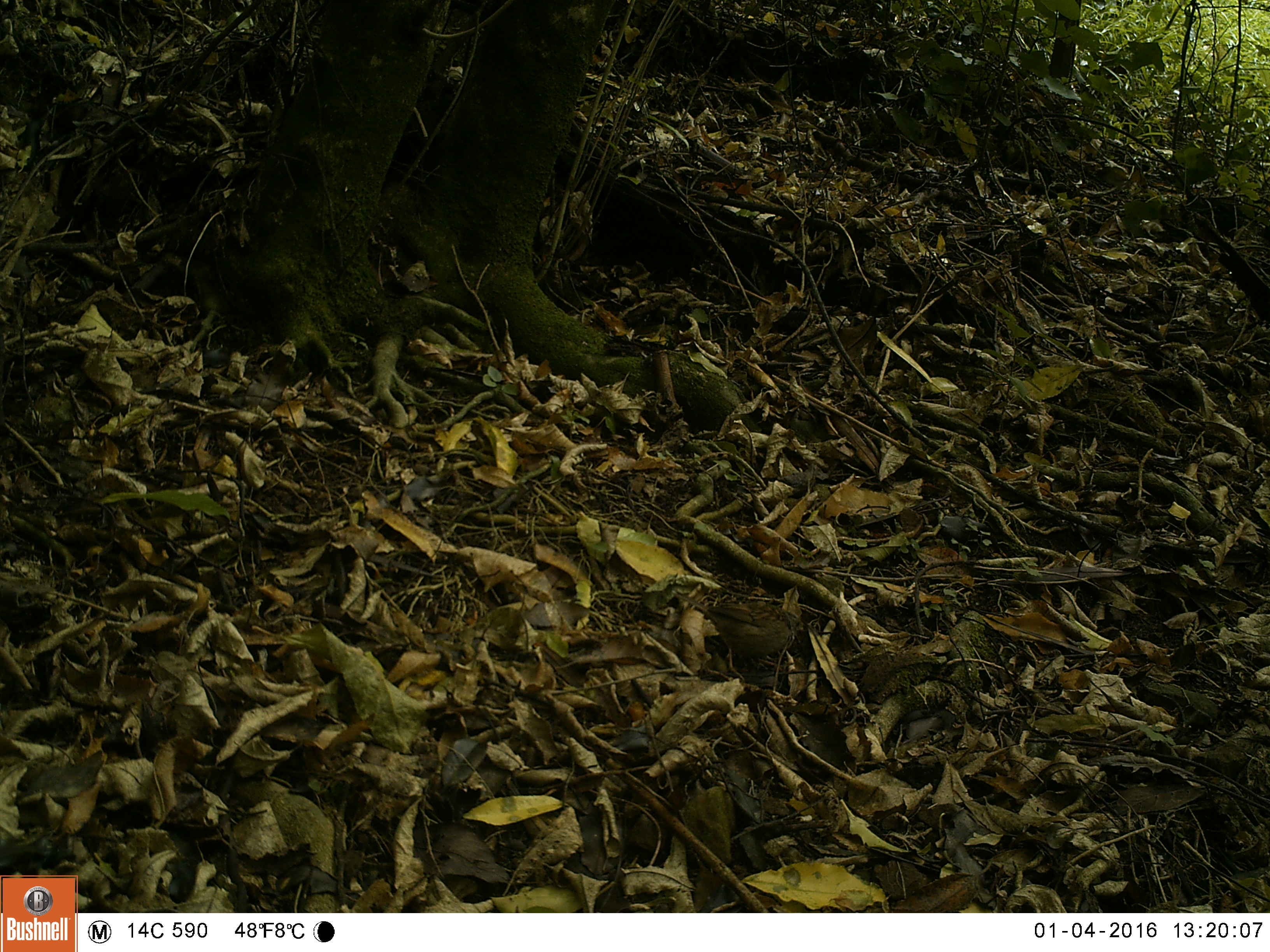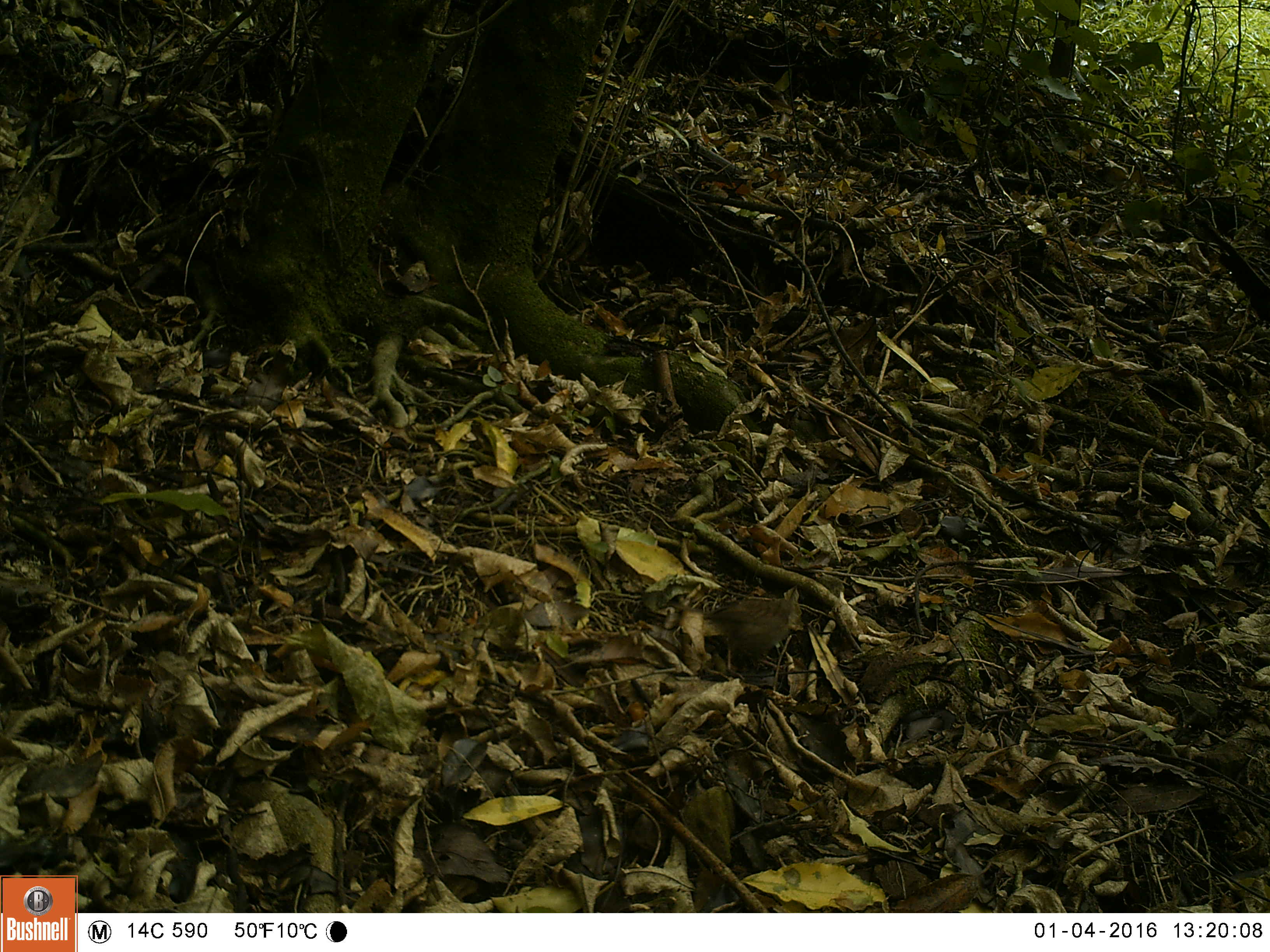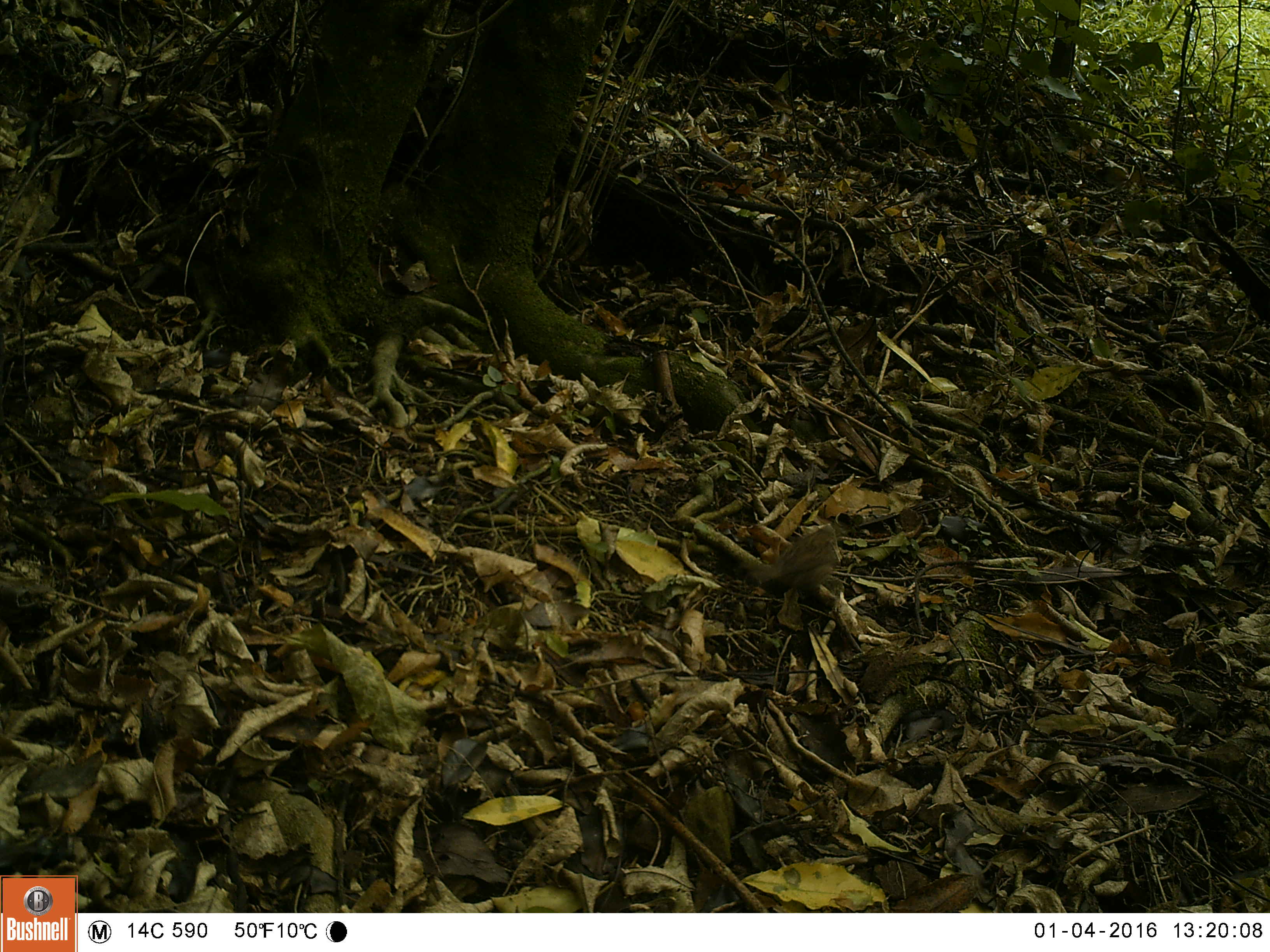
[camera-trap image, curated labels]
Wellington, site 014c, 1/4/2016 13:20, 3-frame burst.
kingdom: Animalia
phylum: Chordata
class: Aves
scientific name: Aves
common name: bird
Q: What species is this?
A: Bird (Aves).